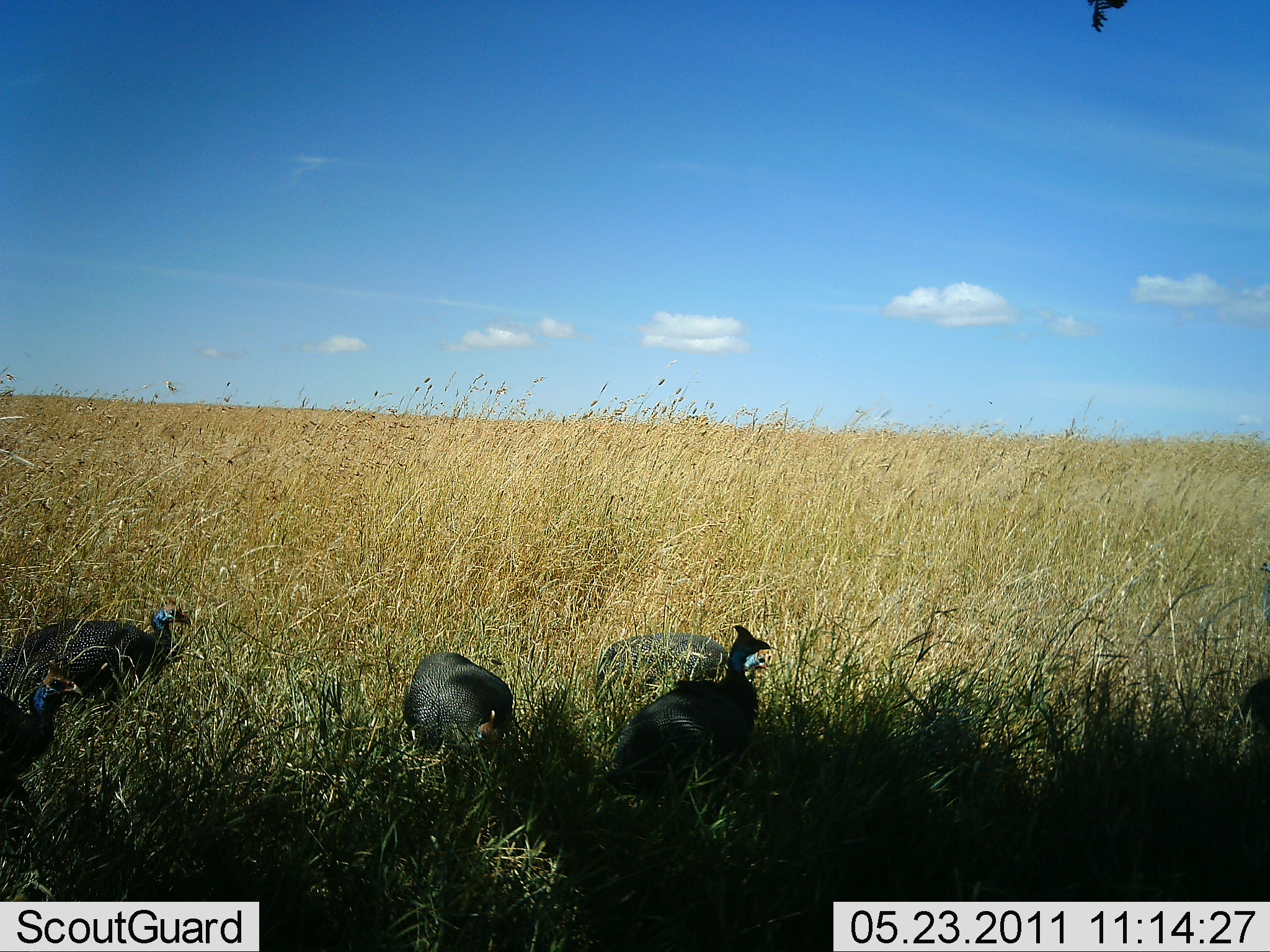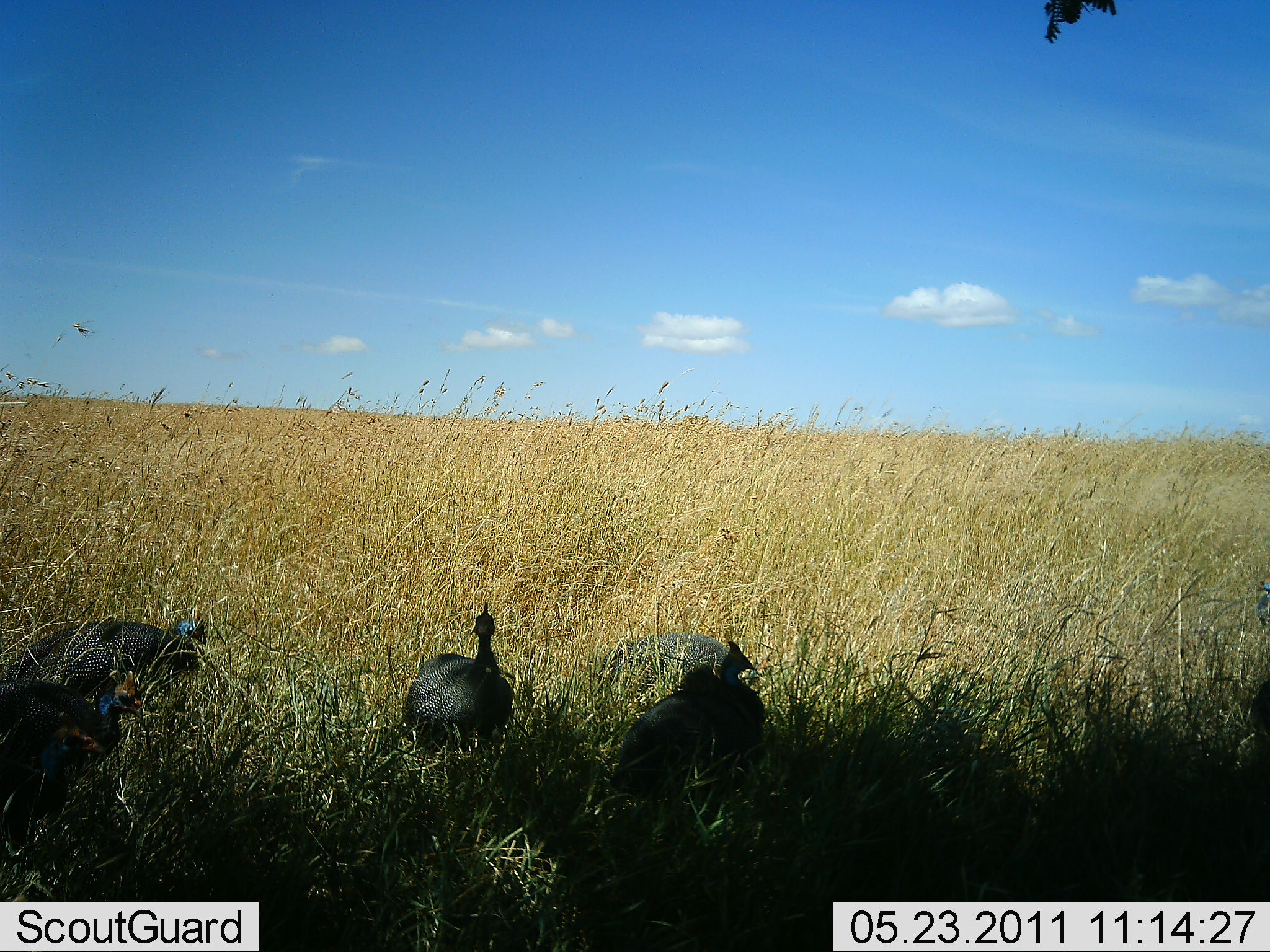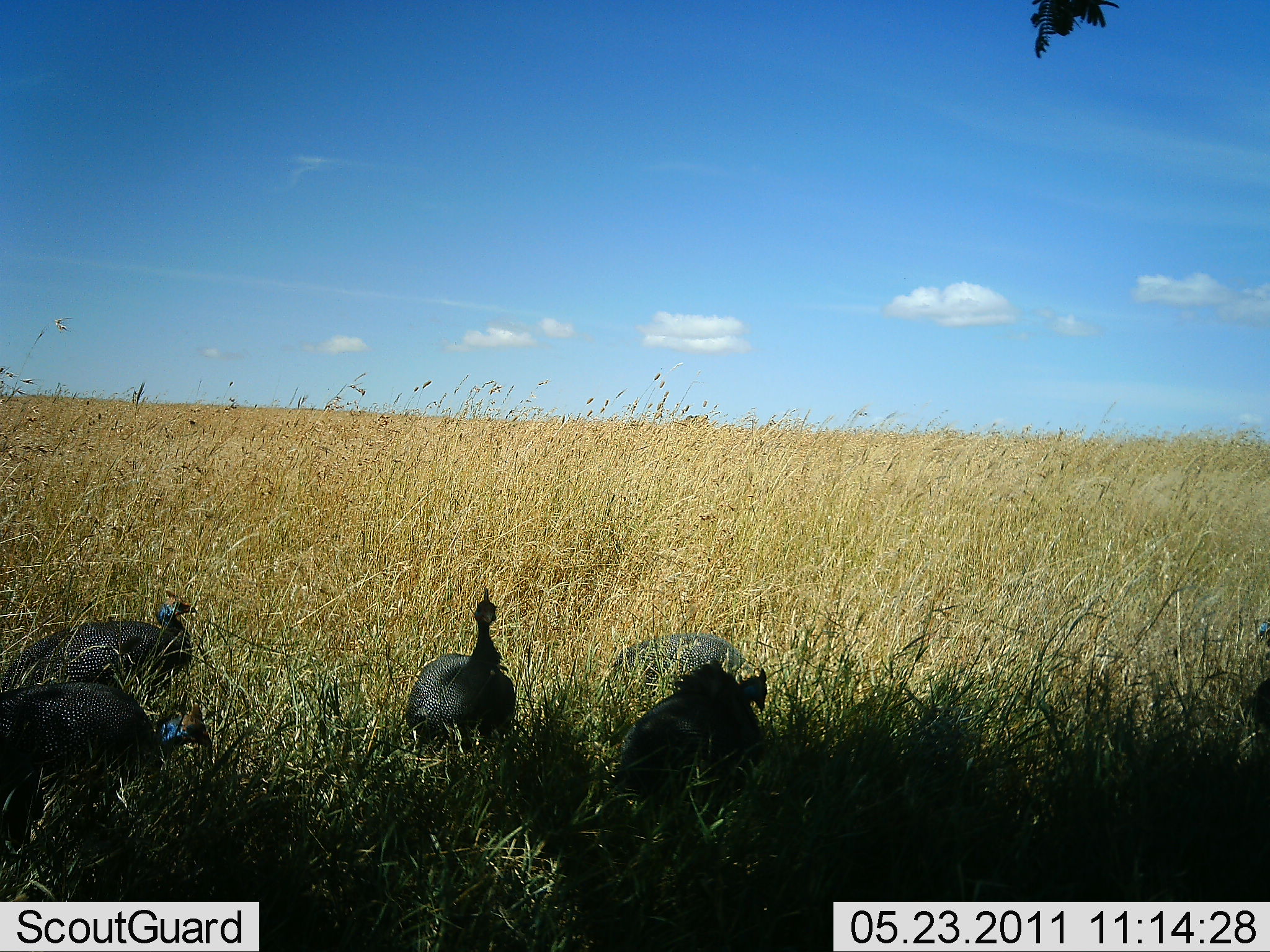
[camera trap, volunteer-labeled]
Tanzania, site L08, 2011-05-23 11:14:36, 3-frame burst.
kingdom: Animalia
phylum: Chordata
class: Aves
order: Galliformes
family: Numididae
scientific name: Numididae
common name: guinea fowl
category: guineafowl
Guineafowl (guinea fowl) (Numididae), count 5. Behavior (volunteer vote fractions): standing 64%, resting 0%, moving 29%, interacting 0%. Young present (vote fraction): 0%. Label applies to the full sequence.